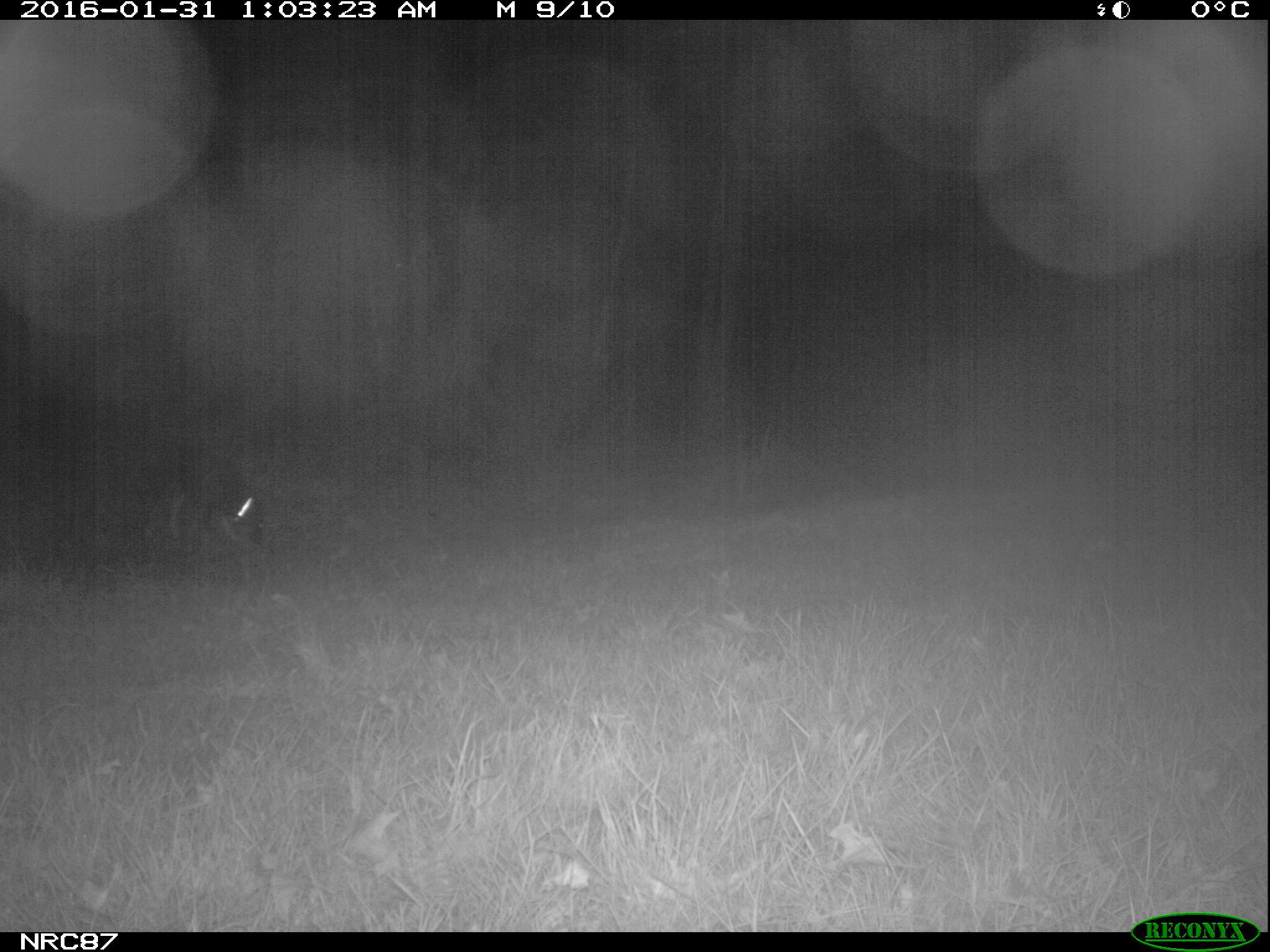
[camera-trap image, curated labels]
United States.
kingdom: Animalia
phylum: Chordata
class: Mammalia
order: Carnivora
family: Canidae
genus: Canis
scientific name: Canis familiaris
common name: domestic dog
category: Dog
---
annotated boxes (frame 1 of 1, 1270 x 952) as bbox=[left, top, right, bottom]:
Dog: bbox=[107, 449, 269, 548]